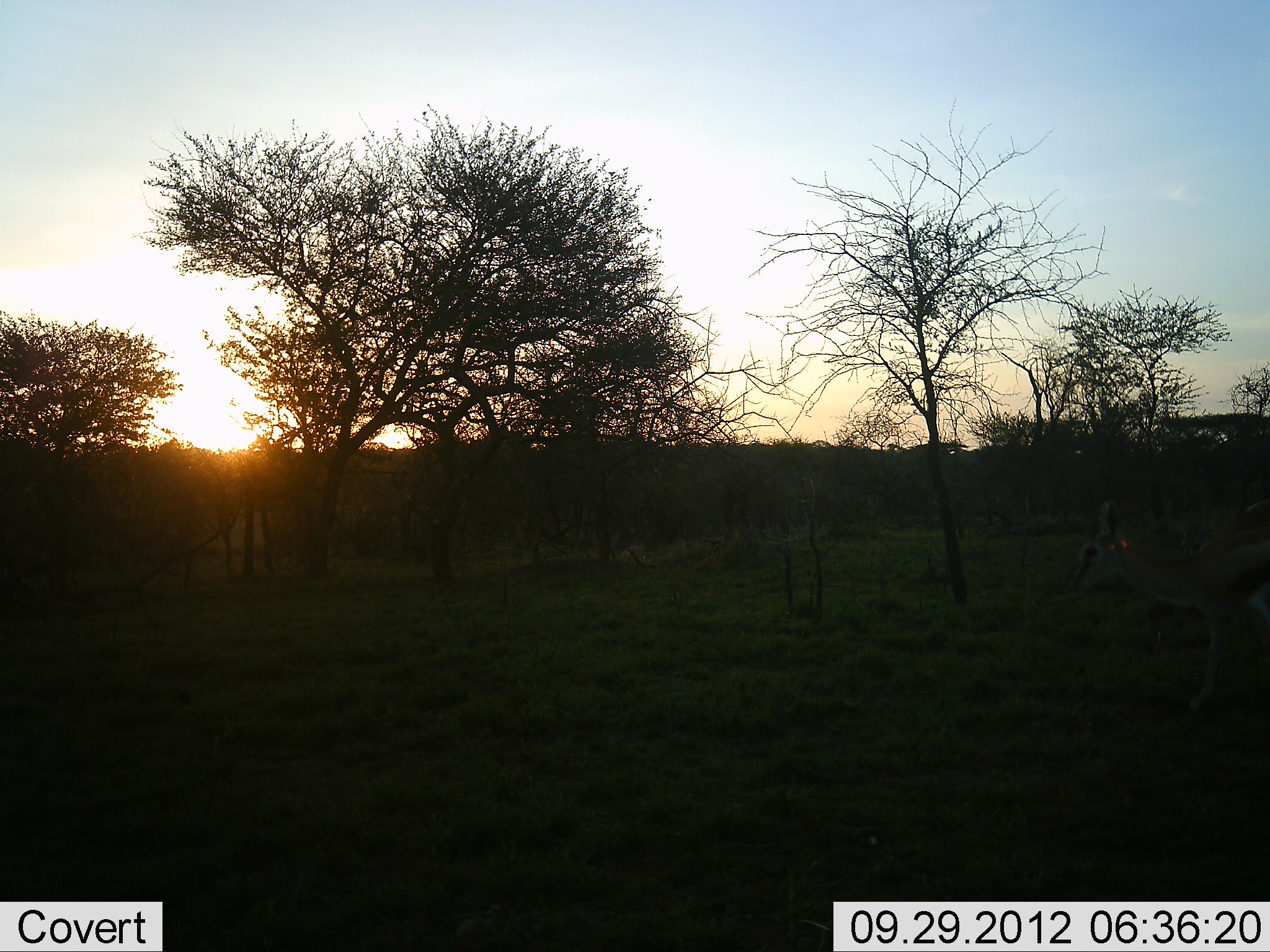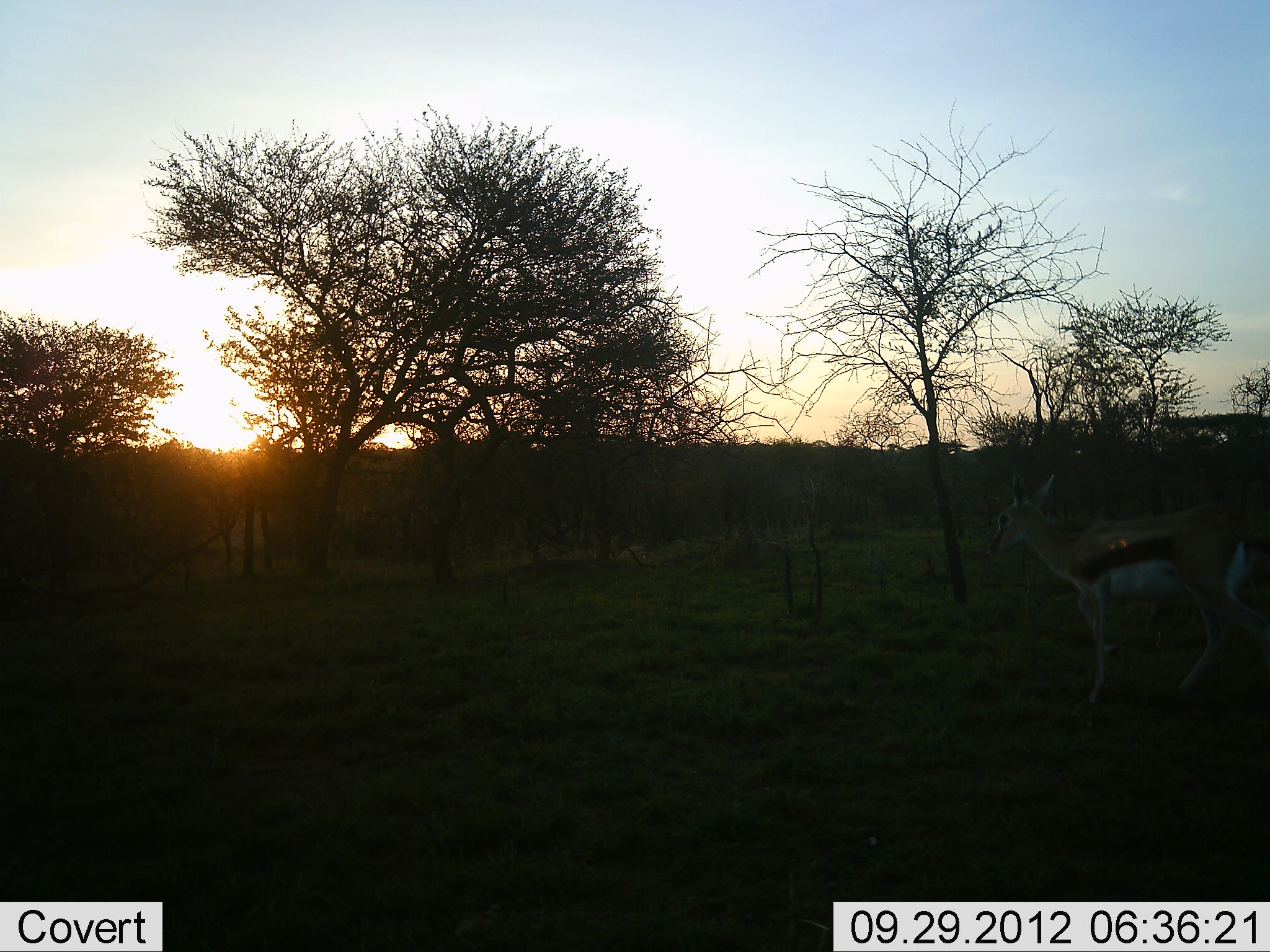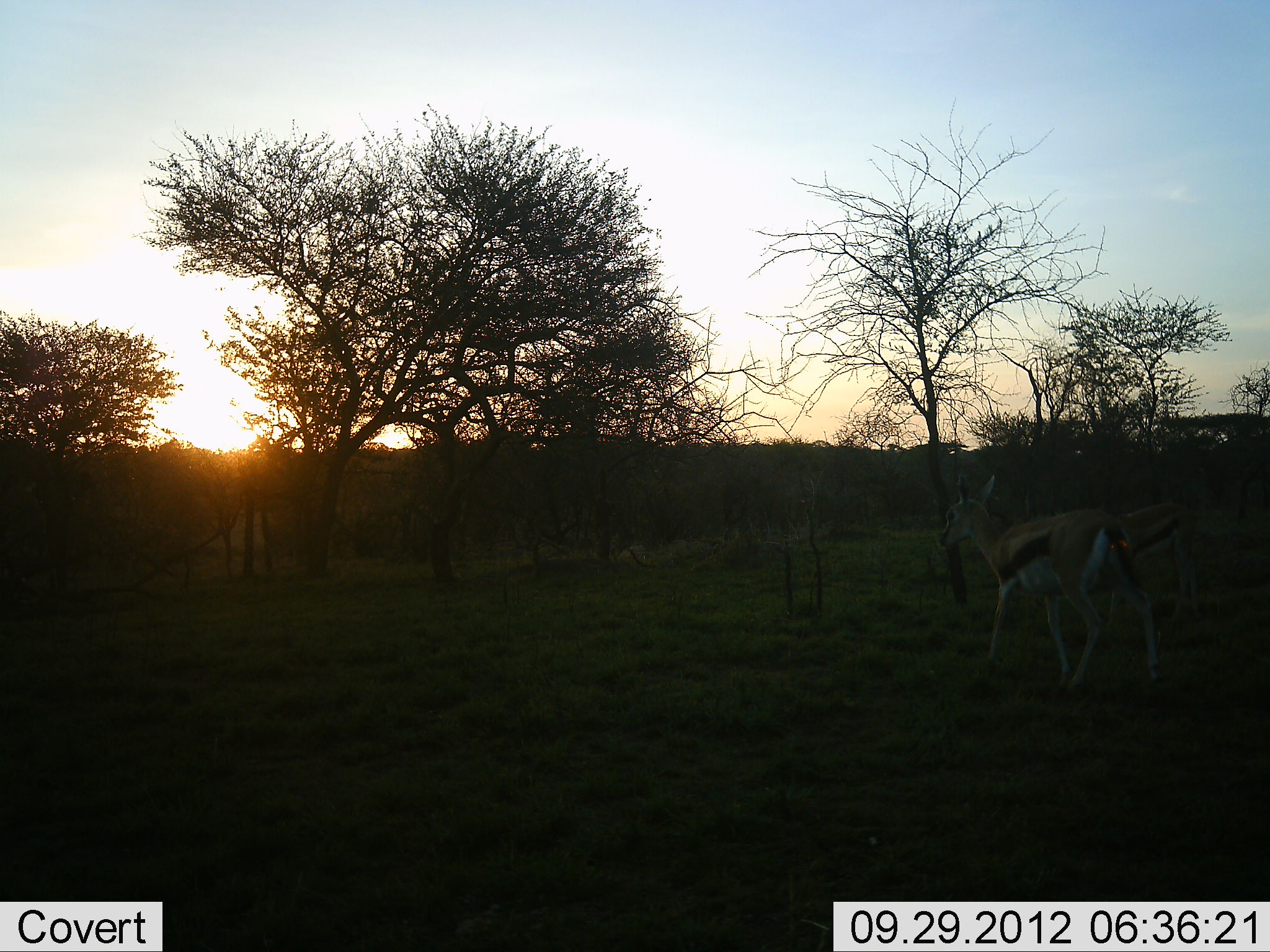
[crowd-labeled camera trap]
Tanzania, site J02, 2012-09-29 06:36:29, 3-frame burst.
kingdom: Animalia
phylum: Chordata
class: Mammalia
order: Artiodactyla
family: Bovidae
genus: Eudorcas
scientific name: Eudorcas thomsonii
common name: thomson's gazelle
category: gazellethomsons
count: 2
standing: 10%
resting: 0%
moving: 90%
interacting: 0%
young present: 0%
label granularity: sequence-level